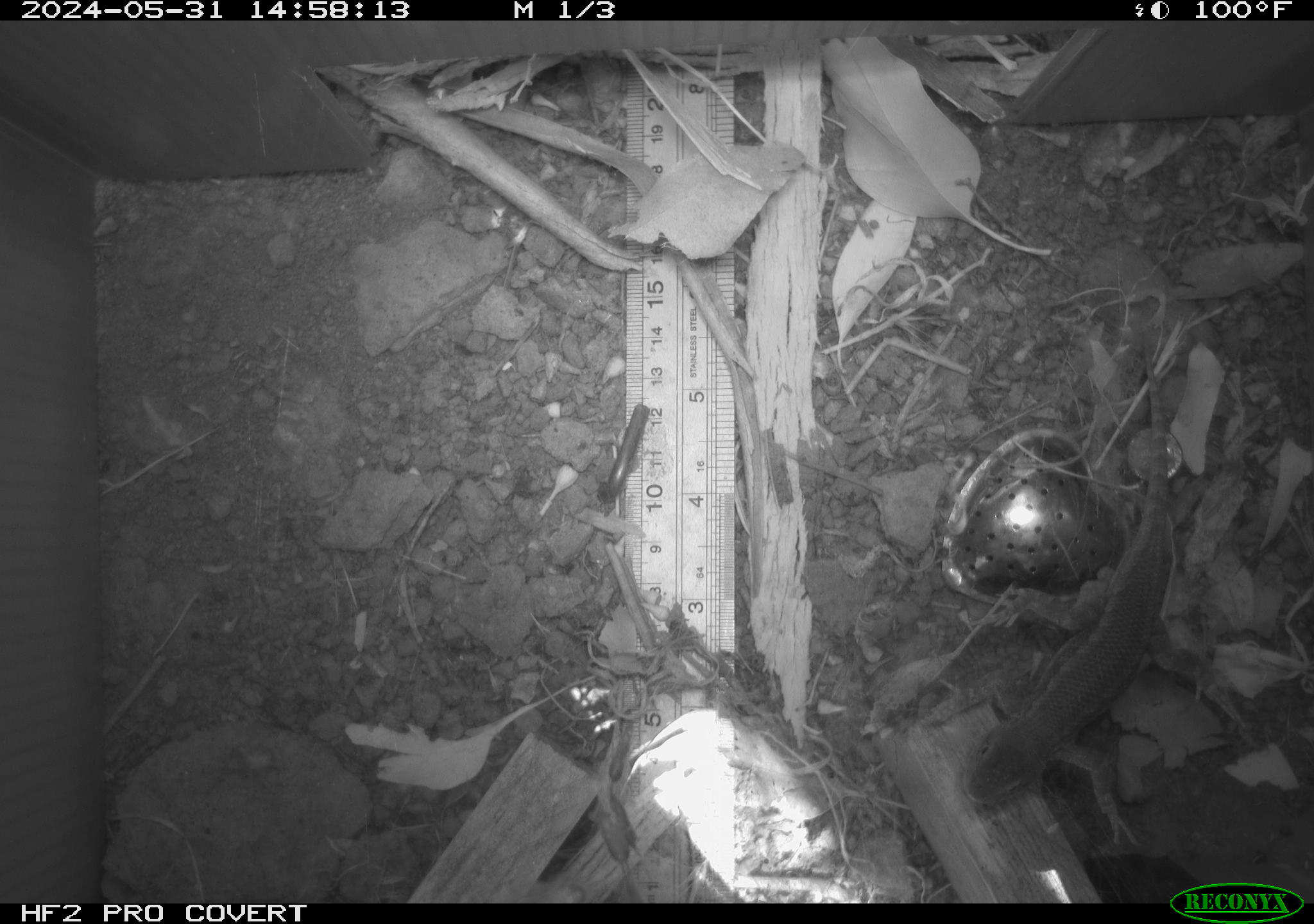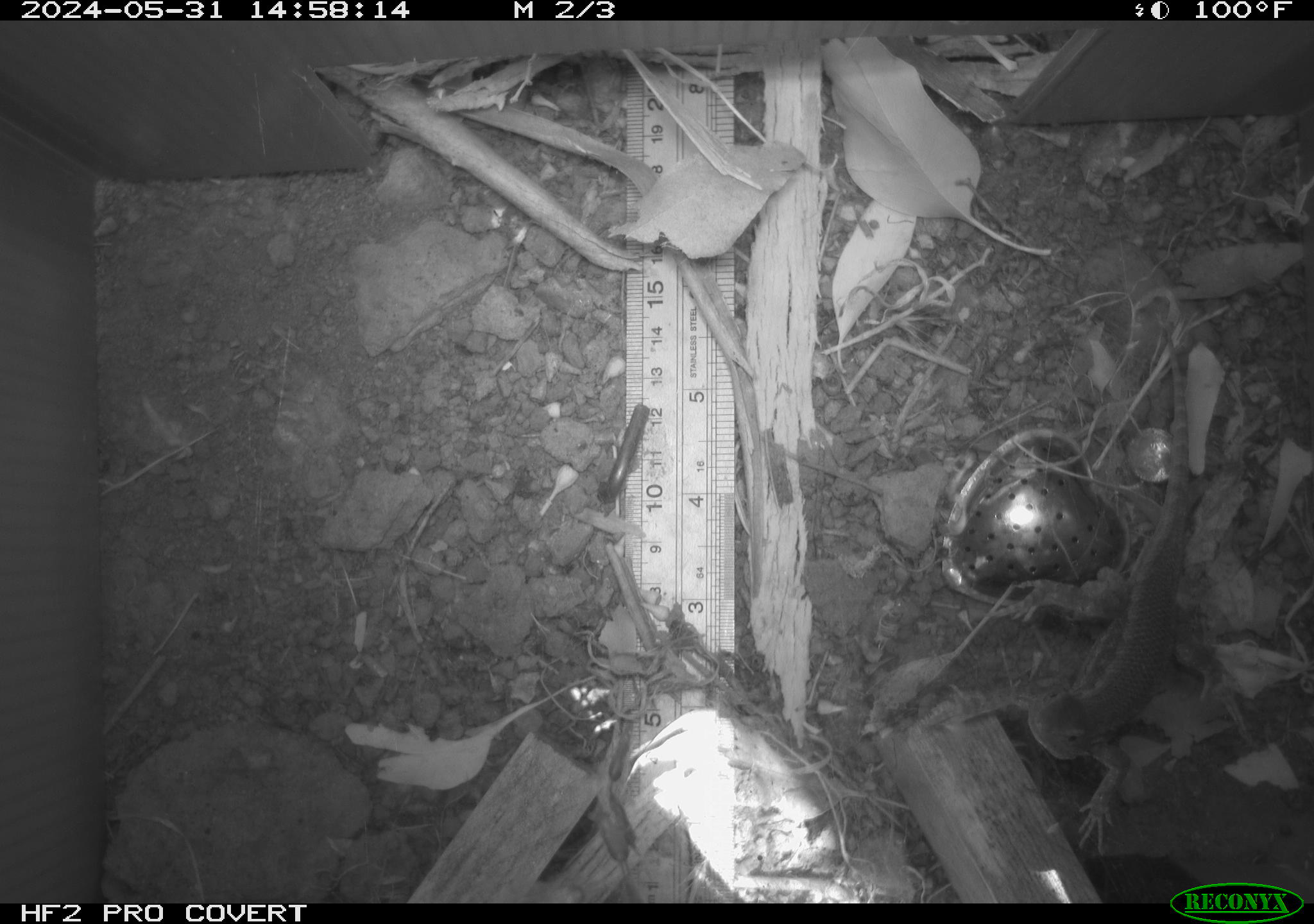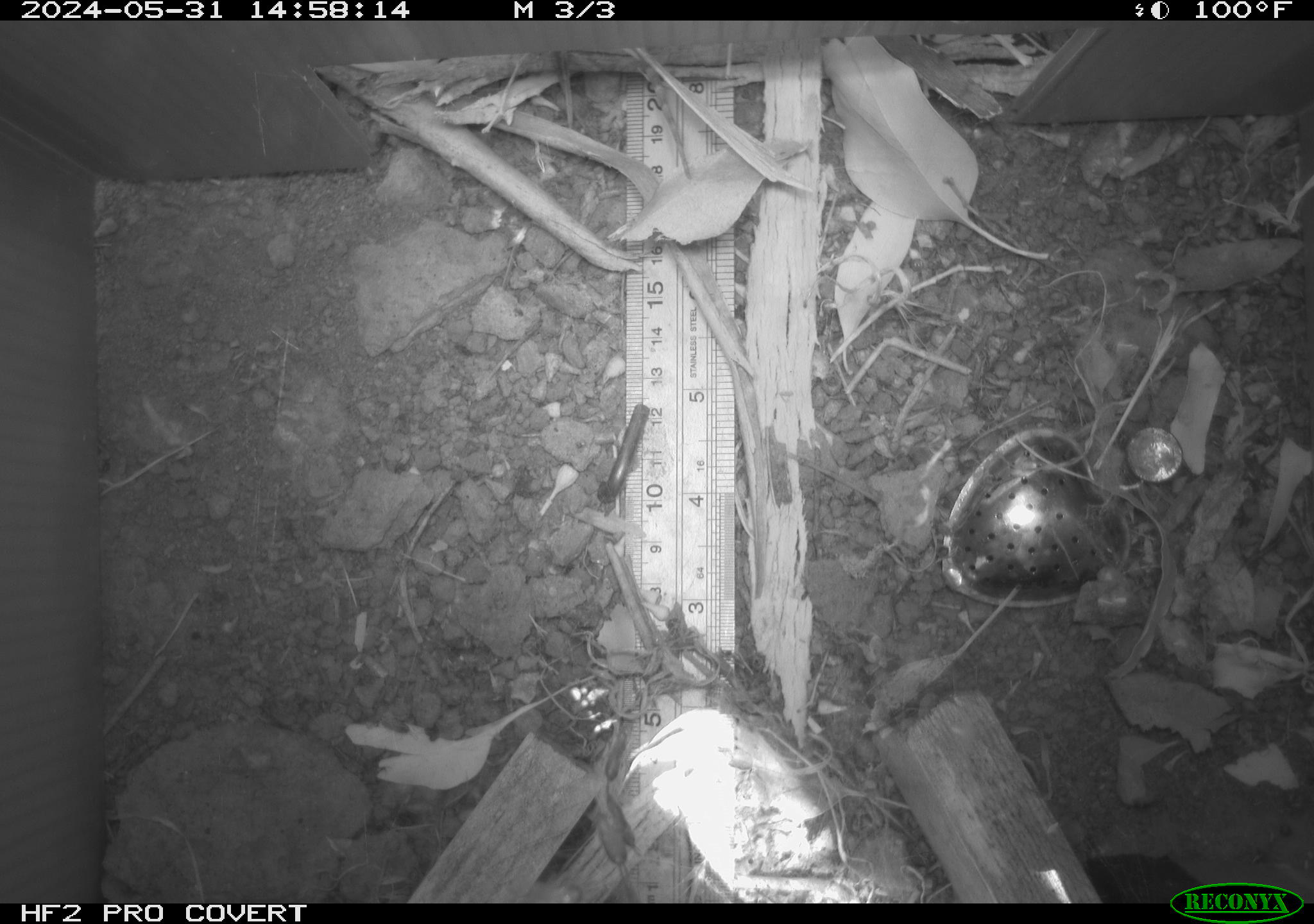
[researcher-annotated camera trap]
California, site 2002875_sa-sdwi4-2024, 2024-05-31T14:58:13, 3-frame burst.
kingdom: Animalia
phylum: Chordata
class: Reptilia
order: Squamata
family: Phrynosomatidae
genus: Sceloporus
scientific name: Sceloporus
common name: spiny lizards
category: sceloporus species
Sceloporus species (spiny lizards) (Sceloporus).